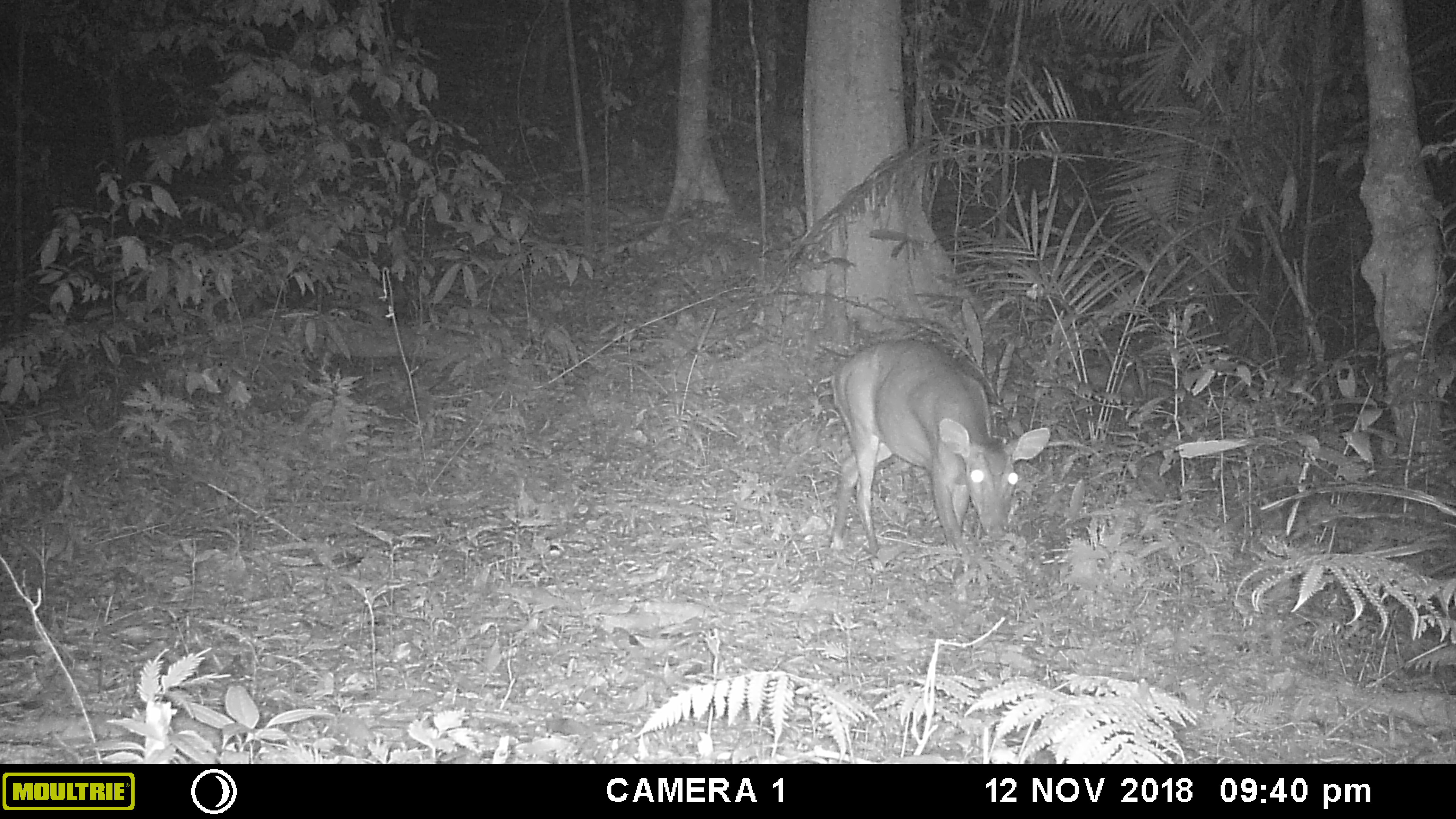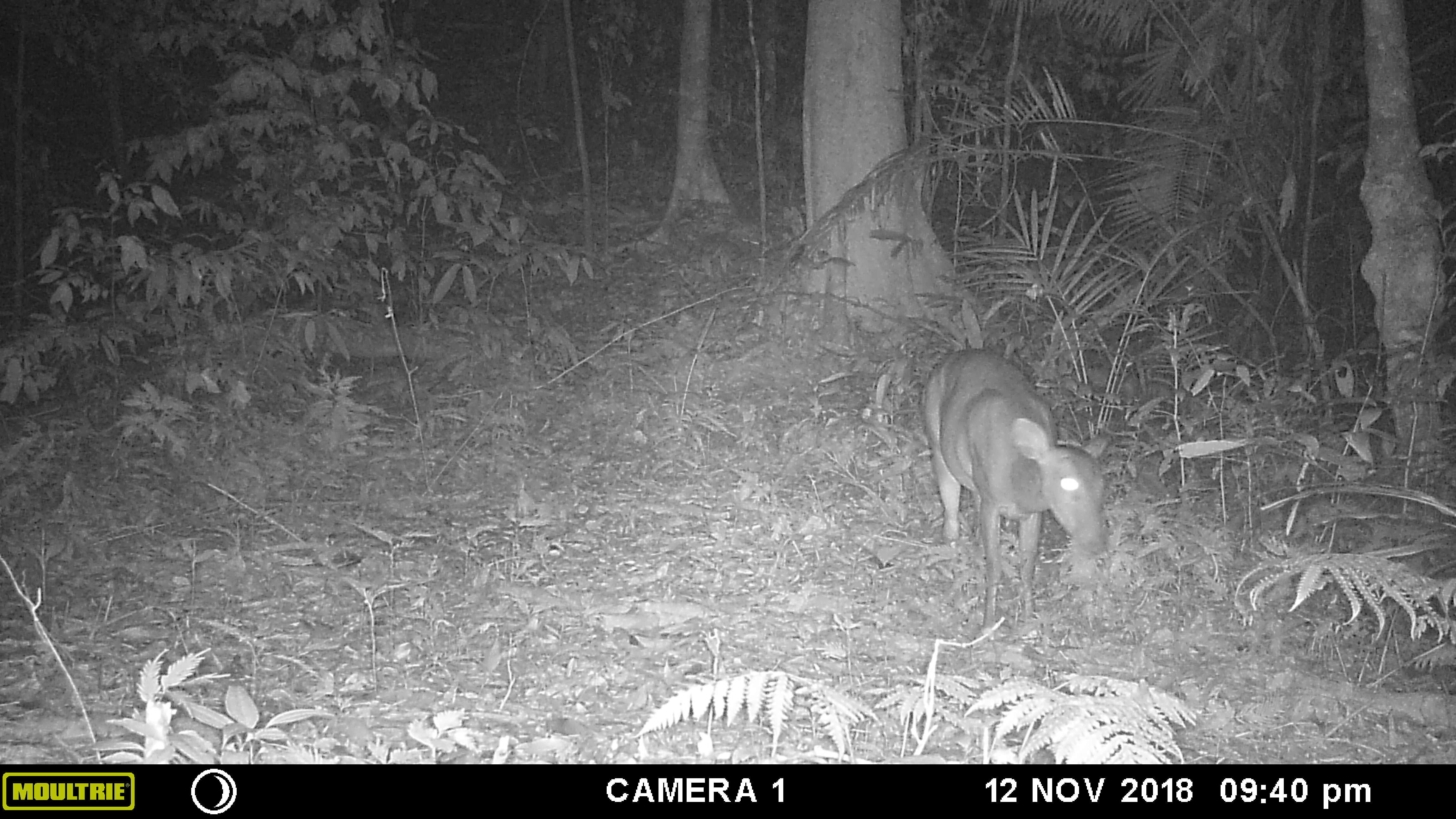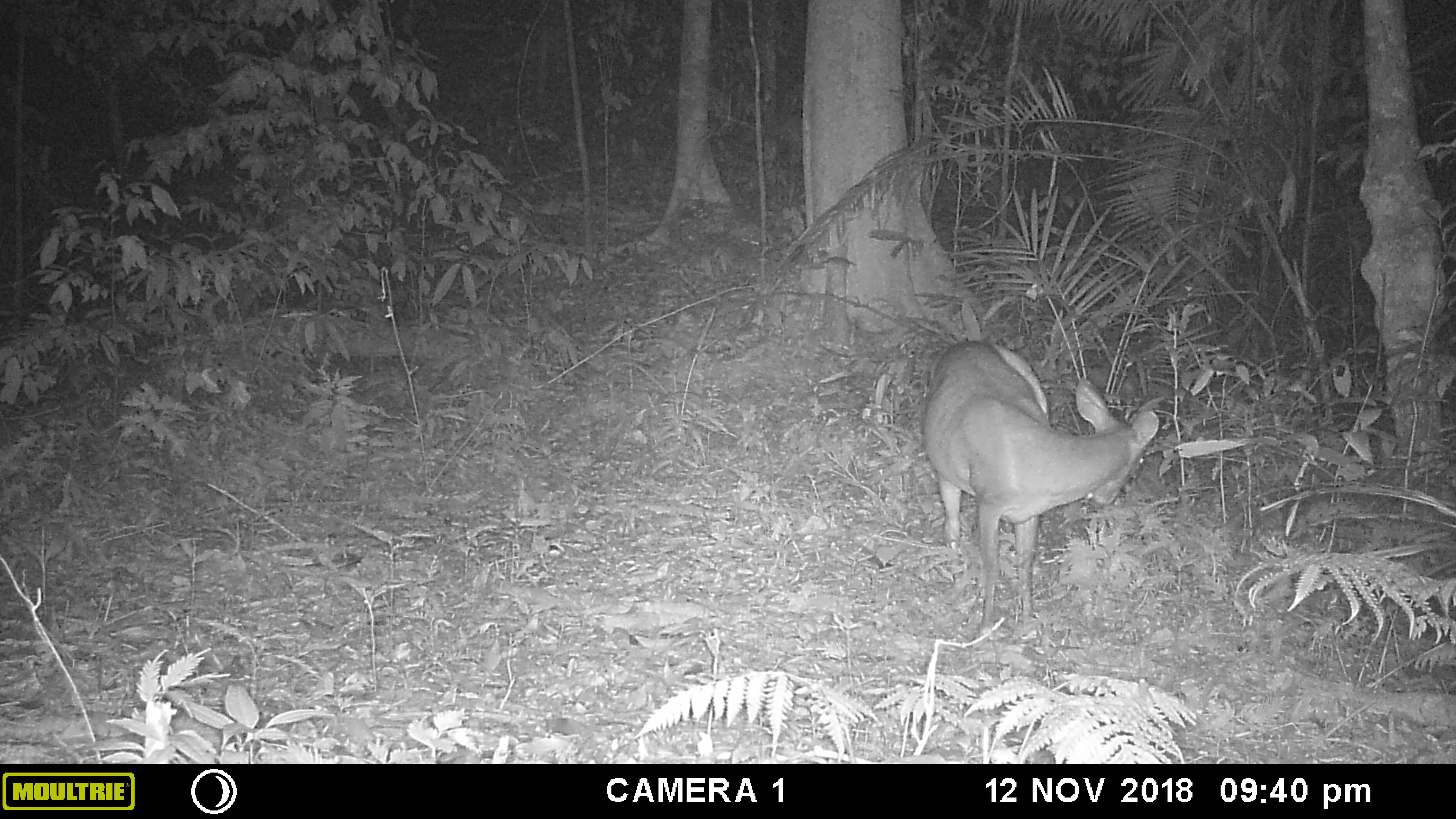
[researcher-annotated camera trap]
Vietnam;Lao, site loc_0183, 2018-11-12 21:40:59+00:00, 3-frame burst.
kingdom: Animalia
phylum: Chordata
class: Mammalia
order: Artiodactyla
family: Cervidae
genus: Muntiacus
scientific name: Muntiacus vuquangensis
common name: large-antlered muntjac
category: large antlered muntjac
Large antlered muntjac (large-antlered muntjac) (Muntiacus vuquangensis). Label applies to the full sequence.